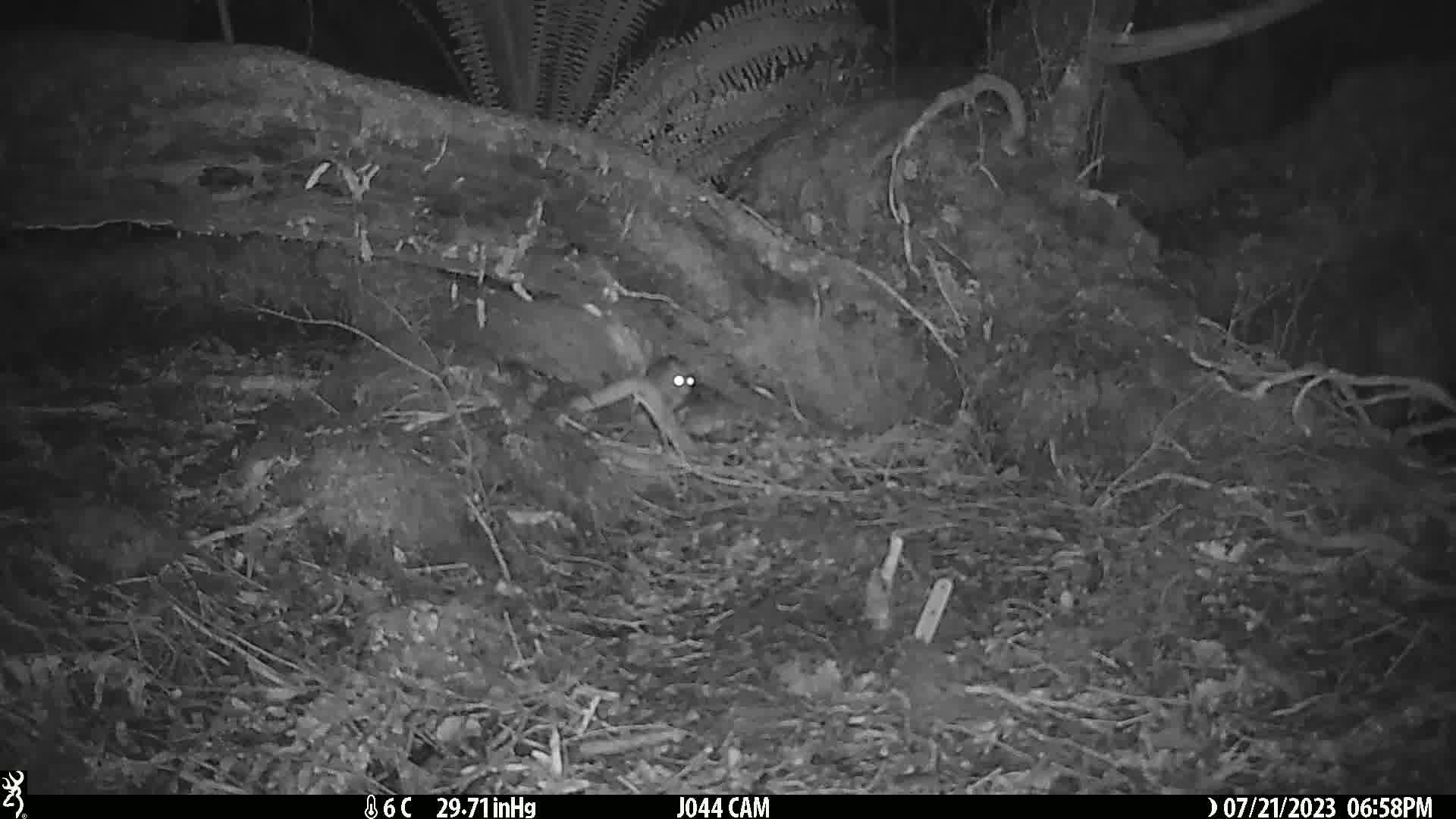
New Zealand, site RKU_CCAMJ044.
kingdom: Animalia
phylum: Chordata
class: Mammalia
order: Rodentia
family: Muridae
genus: Rattus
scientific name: Rattus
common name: rat